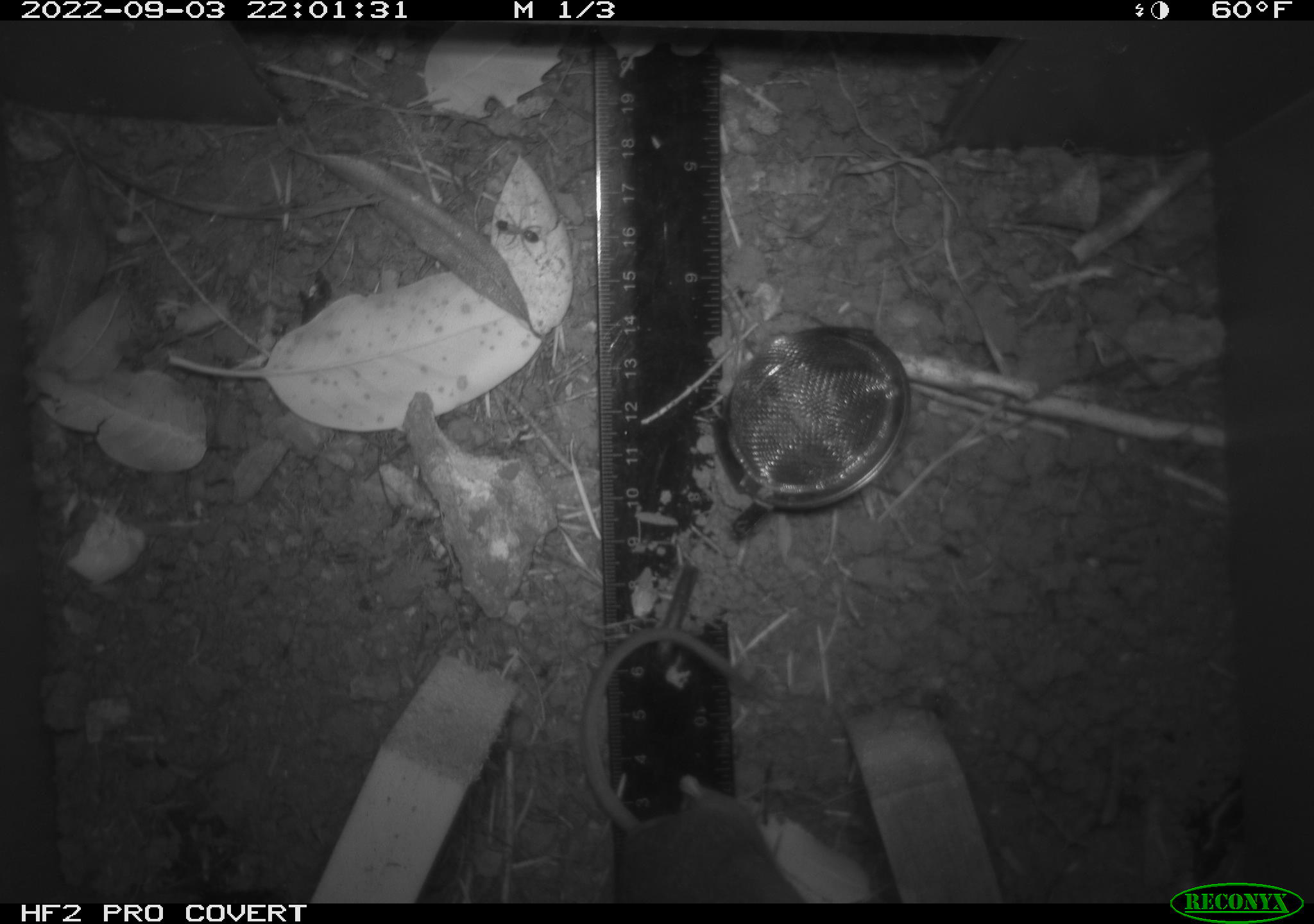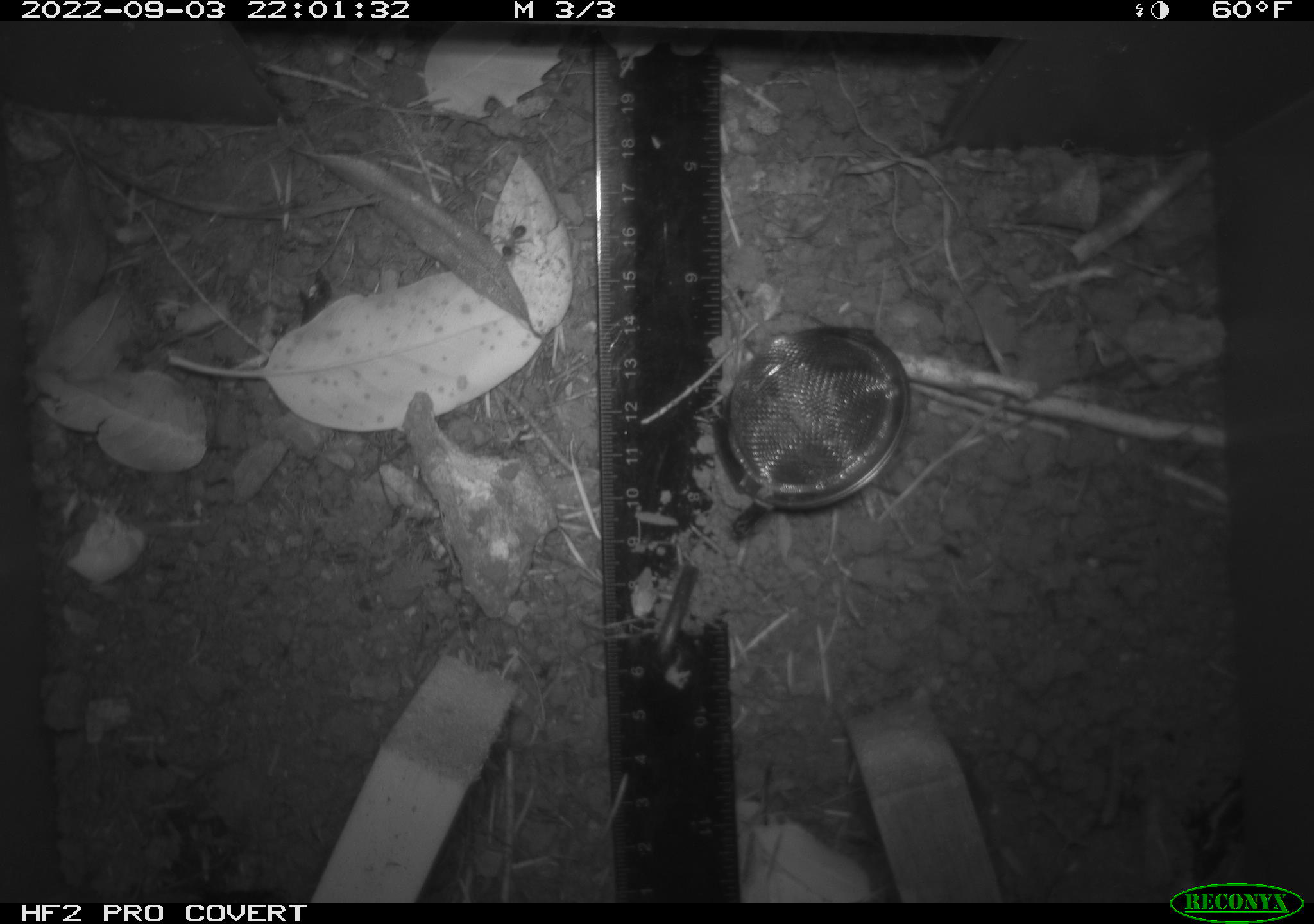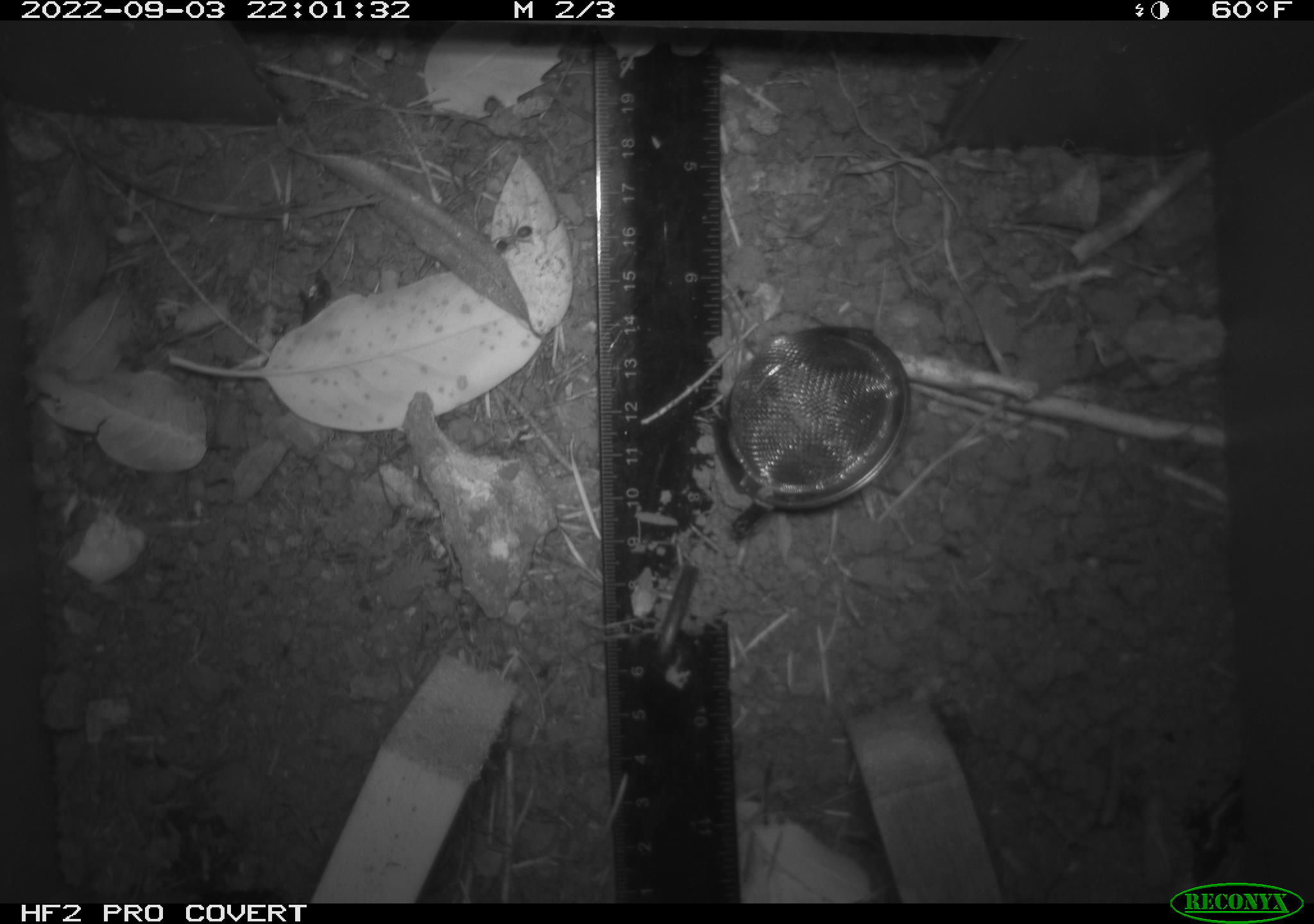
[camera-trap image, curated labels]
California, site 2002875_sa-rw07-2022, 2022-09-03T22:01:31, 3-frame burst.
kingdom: Animalia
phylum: Chordata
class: Mammalia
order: Rodentia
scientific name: Rodentia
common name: mouse species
Mouse species (Rodentia).